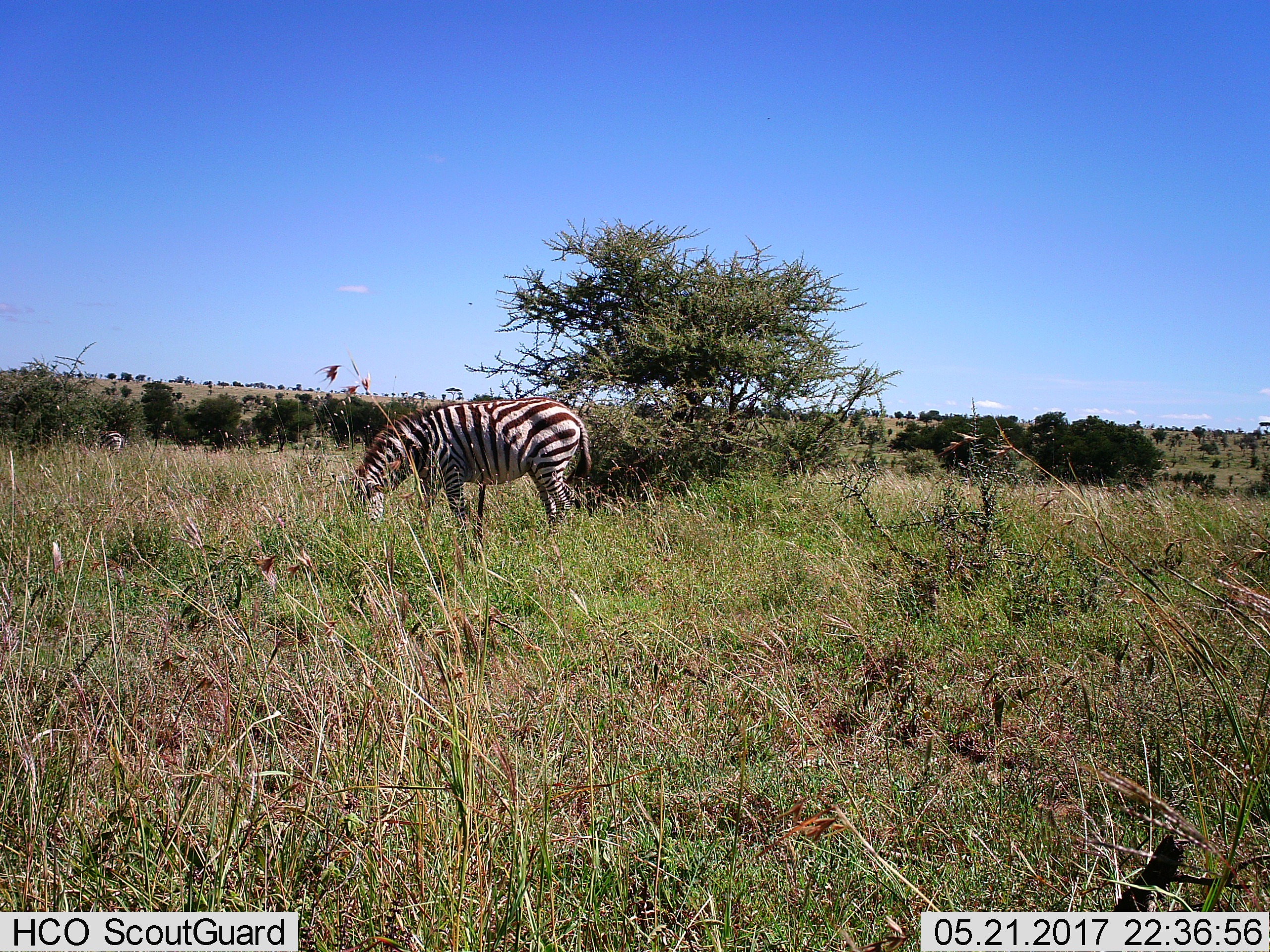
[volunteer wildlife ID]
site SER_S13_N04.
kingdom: Animalia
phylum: Chordata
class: Mammalia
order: Perissodactyla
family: Equidae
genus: Equus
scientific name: Equus quagga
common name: plains zebra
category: zebraplains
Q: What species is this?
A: Zebraplains (plains zebra) (Equus quagga).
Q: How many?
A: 2.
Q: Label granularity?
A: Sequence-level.